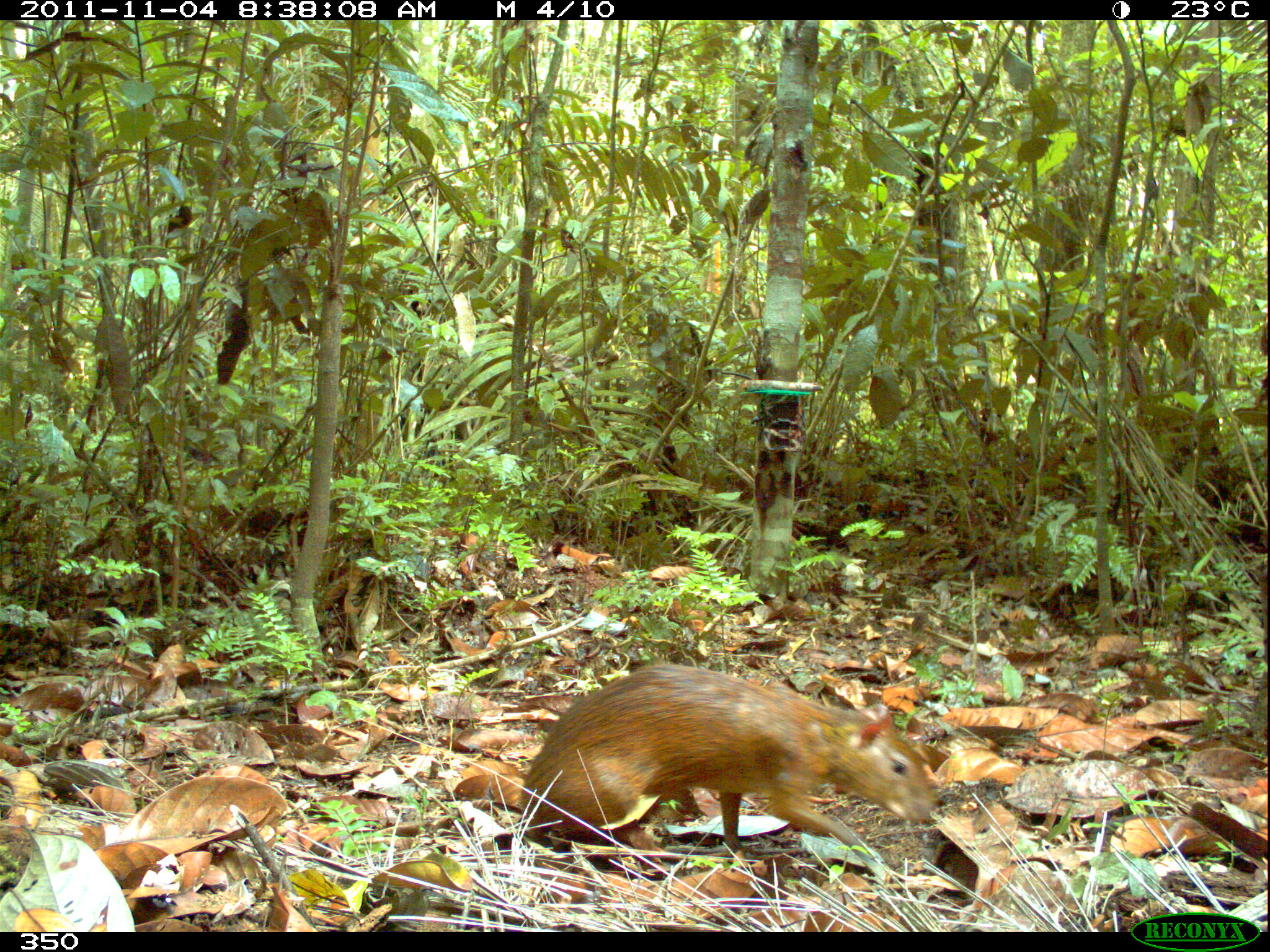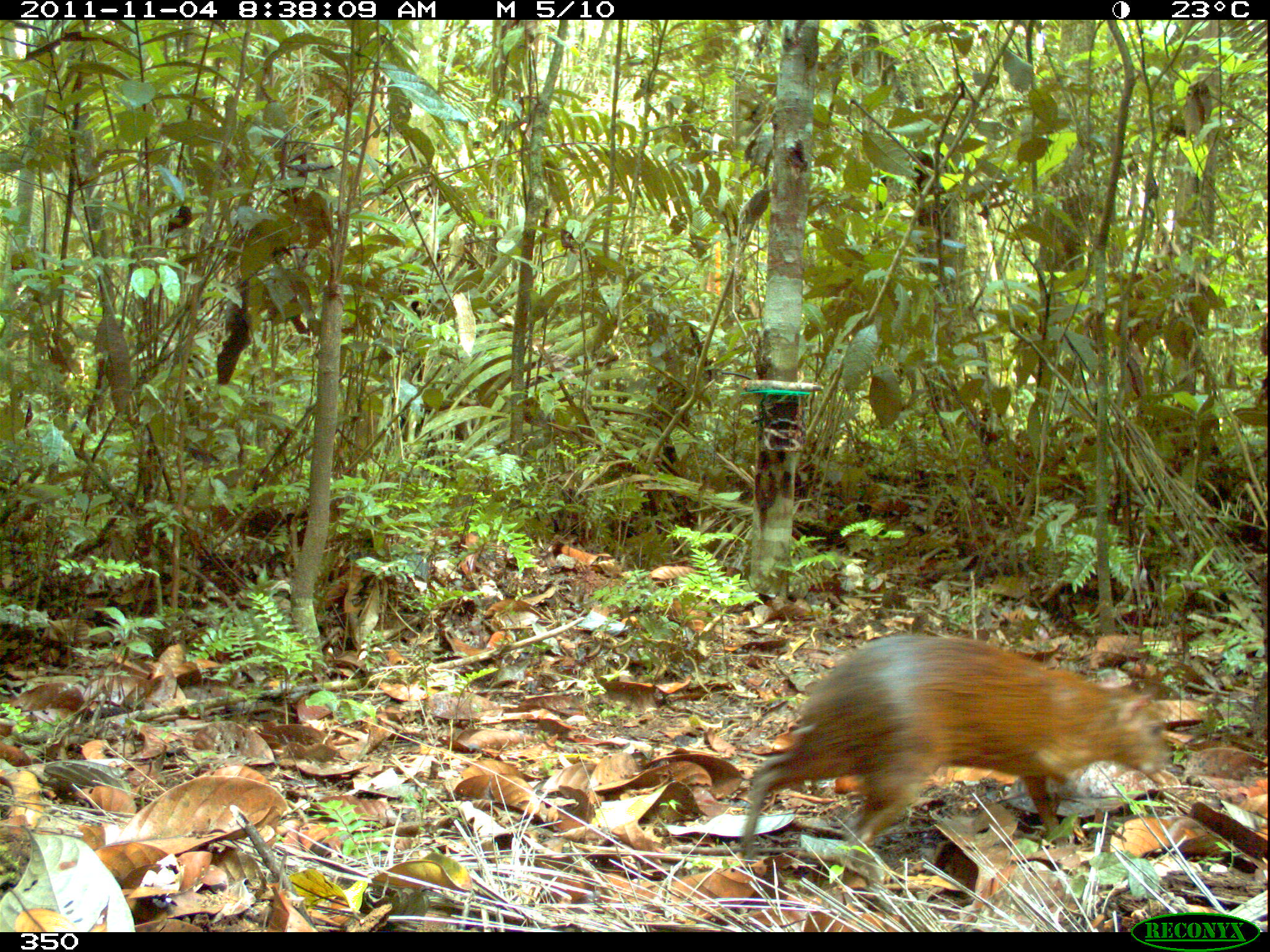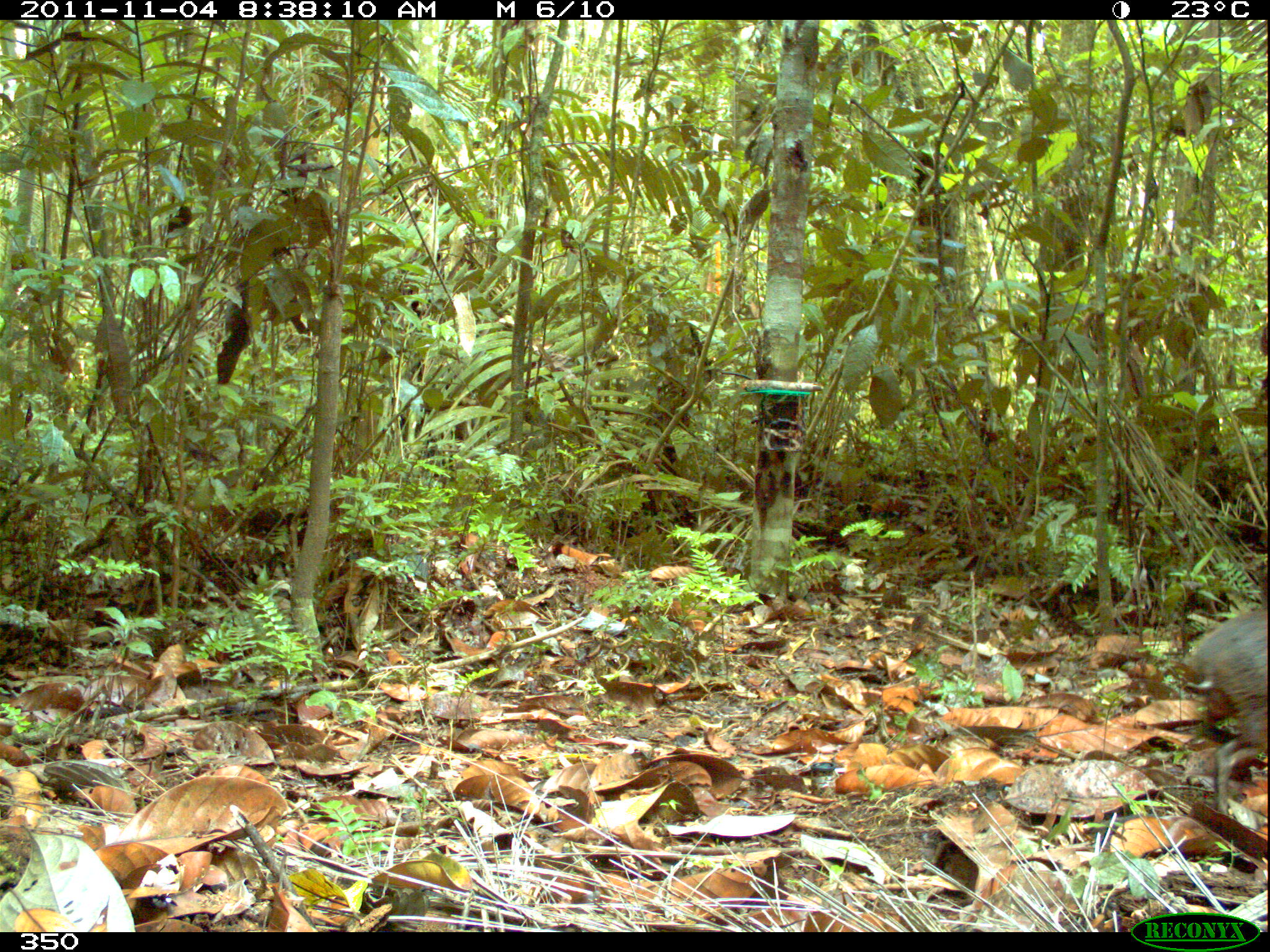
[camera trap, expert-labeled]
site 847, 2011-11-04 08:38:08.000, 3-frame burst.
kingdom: Animalia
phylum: Chordata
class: Mammalia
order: Rodentia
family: Dasyproctidae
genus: Dasyprocta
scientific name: Dasyprocta punctata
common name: central american agouti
Dasyprocta punctata (central american agouti).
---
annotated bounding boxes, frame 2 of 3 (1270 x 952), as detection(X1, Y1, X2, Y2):
dasyprocta punctata: detection(739, 631, 1174, 868)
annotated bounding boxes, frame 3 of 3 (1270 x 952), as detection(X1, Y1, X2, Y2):
dasyprocta punctata: detection(1177, 604, 1268, 819)